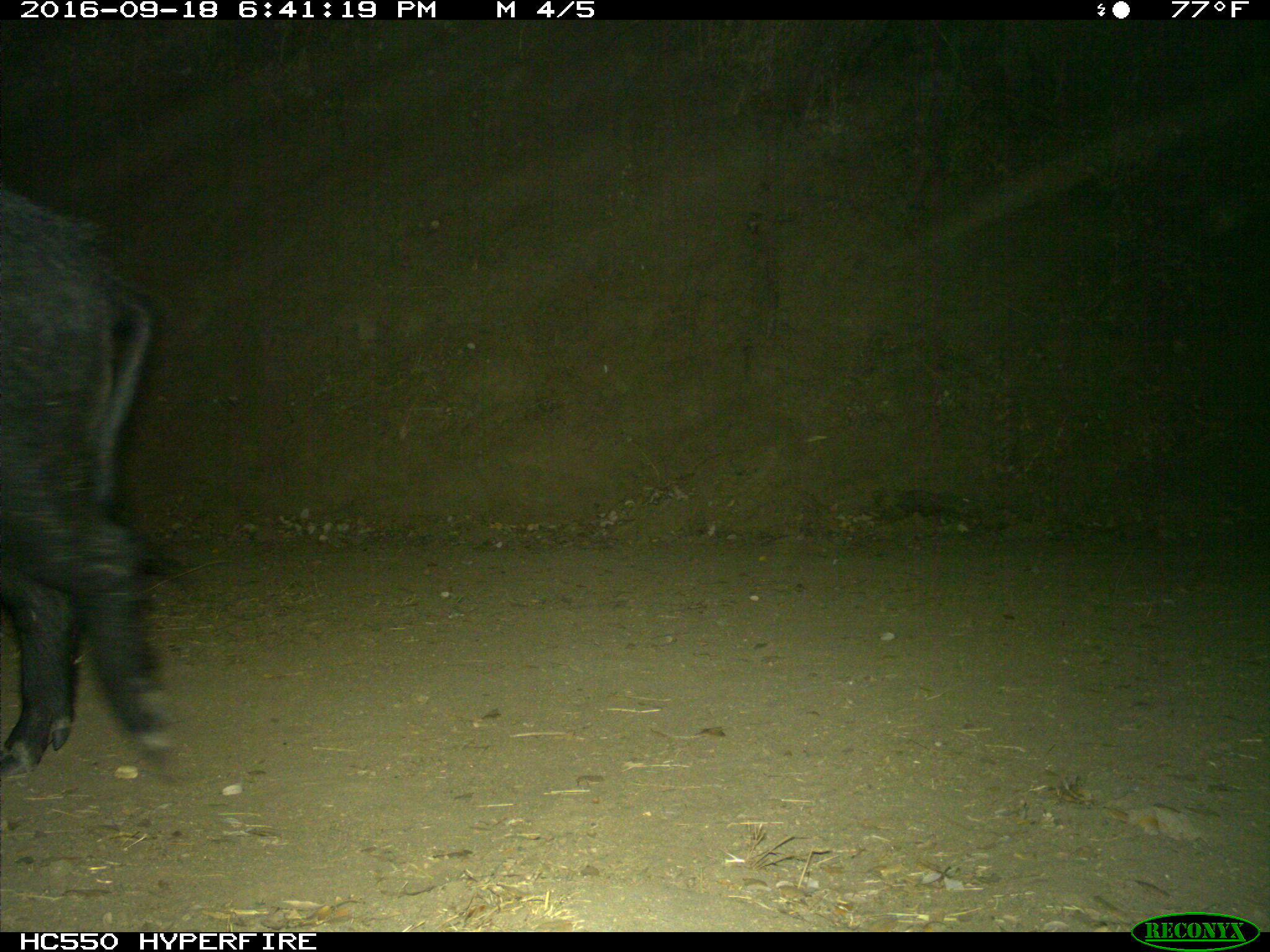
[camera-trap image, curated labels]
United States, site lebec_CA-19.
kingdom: Animalia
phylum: Chordata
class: Mammalia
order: Artiodactyla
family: Suidae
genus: Sus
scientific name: Sus scrofa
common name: wild boar